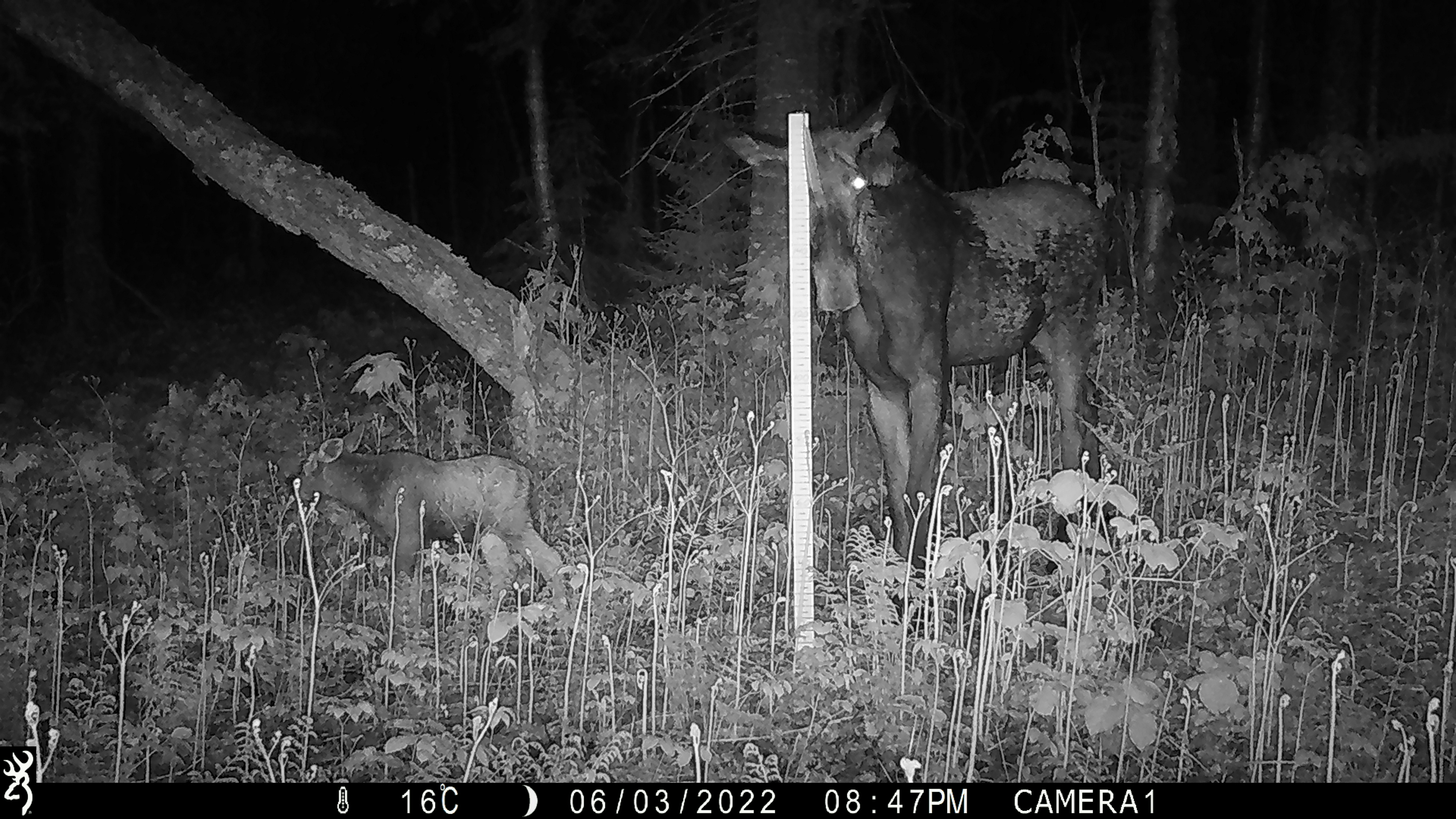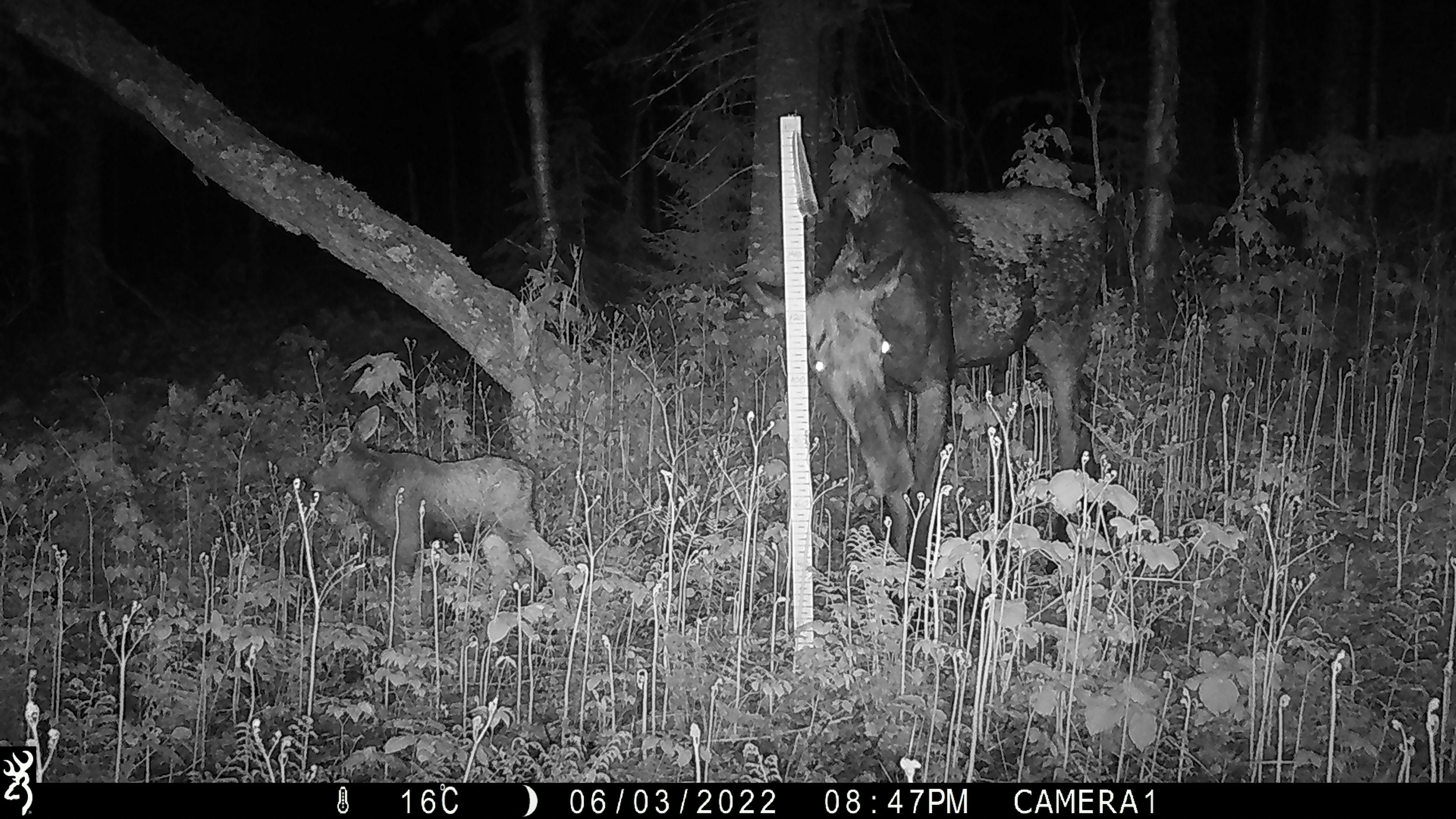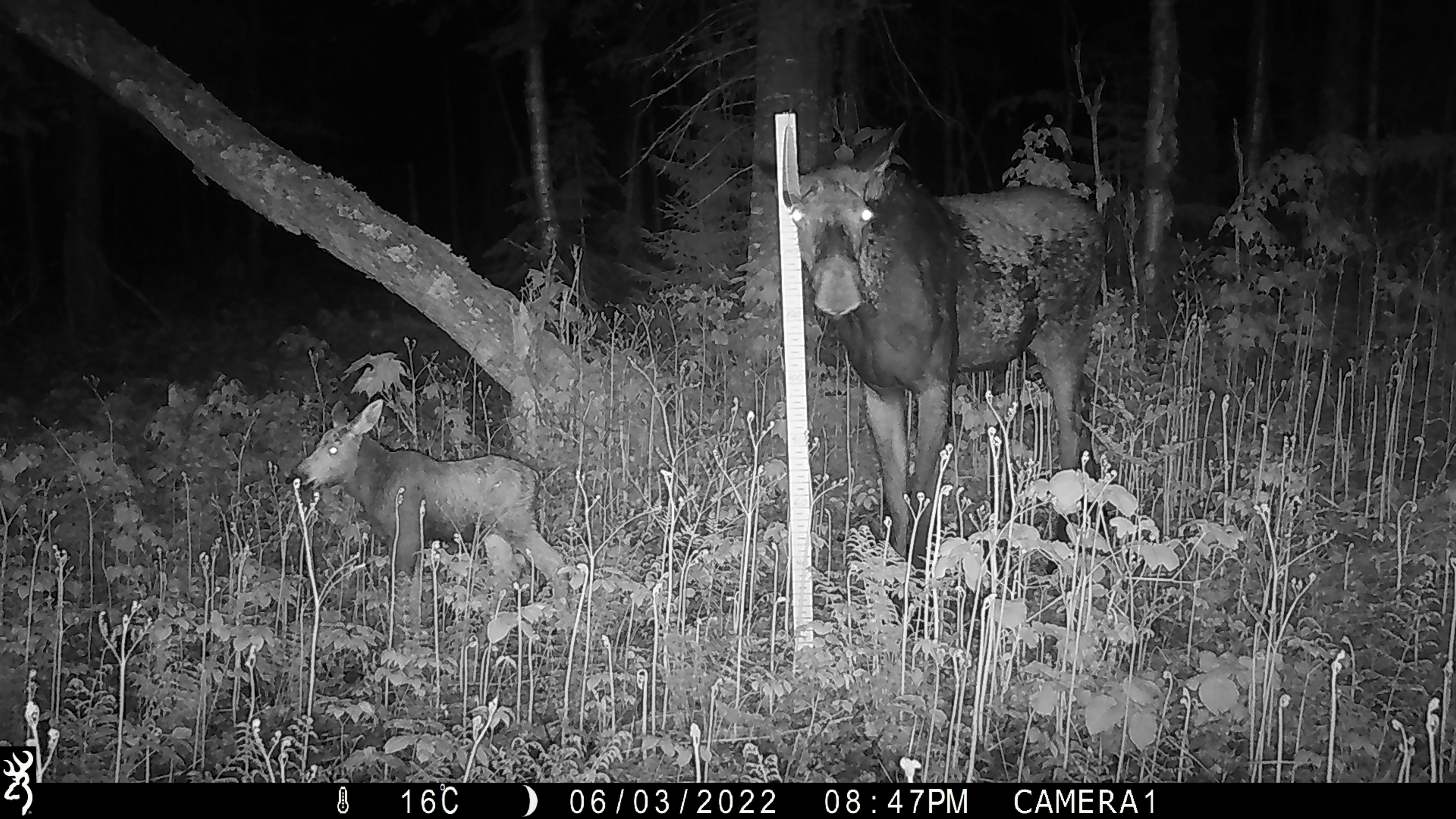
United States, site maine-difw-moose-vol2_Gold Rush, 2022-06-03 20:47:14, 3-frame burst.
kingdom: Animalia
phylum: Chordata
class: Mammalia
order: Artiodactyla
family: Cervidae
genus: Alces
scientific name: Alces alces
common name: moose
Moose (Alces alces).